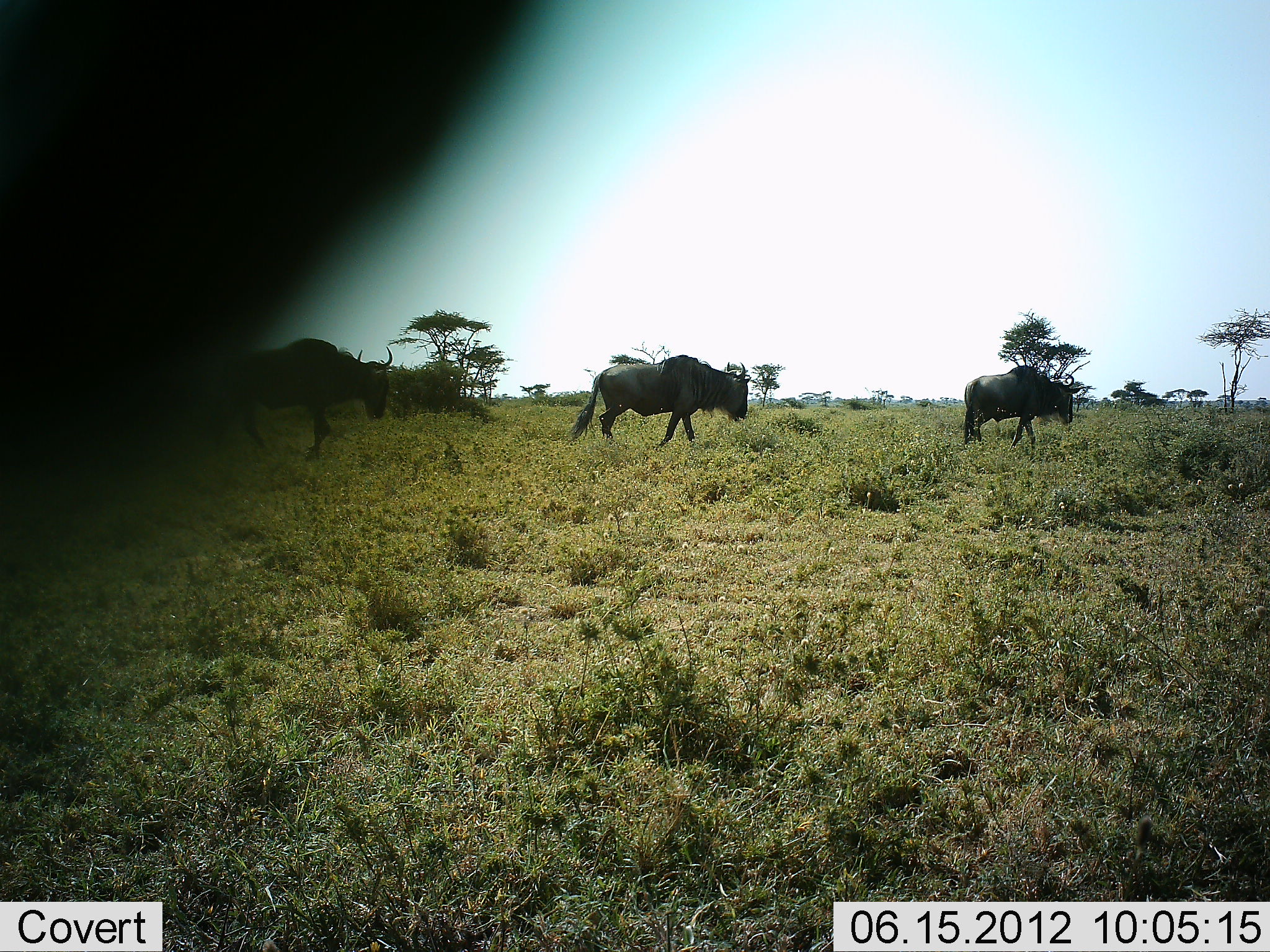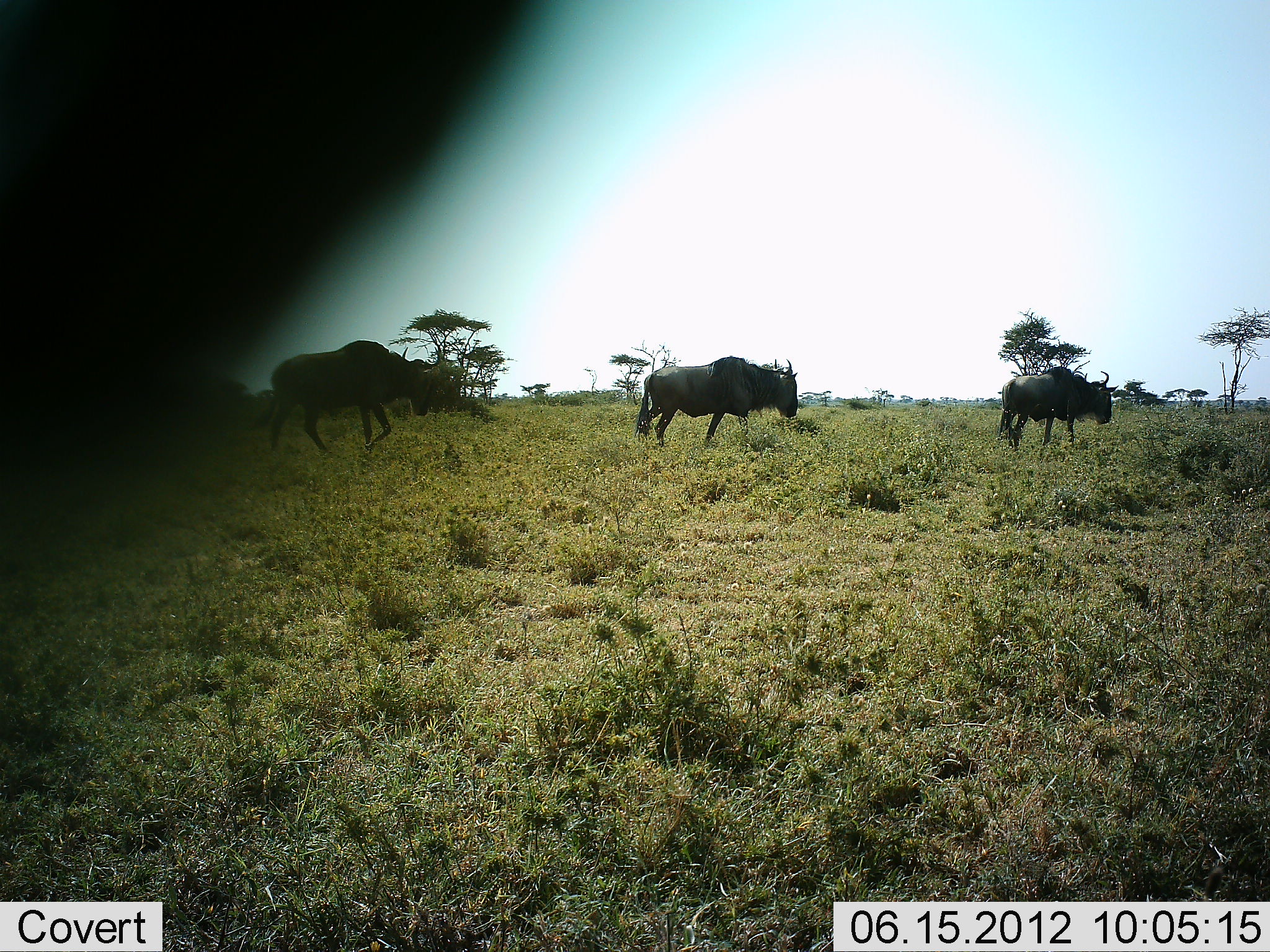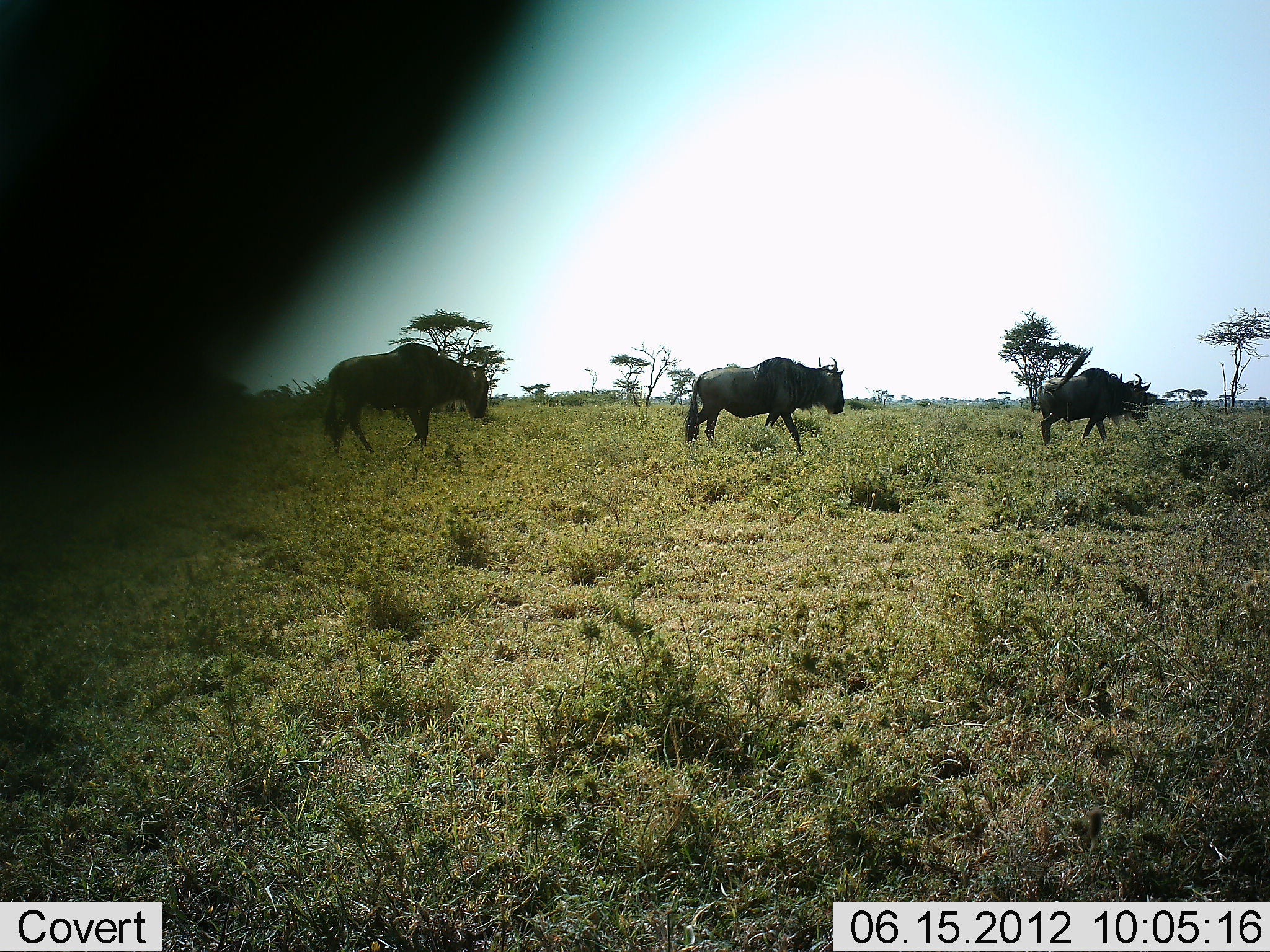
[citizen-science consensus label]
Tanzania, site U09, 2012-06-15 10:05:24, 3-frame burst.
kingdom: Animalia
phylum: Chordata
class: Mammalia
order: Artiodactyla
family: Bovidae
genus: Connochaetes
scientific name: Connochaetes taurinus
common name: blue wildebeest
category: wildebeest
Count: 3.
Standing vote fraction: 10%.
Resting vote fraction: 0%.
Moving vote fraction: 100%.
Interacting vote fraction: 0%.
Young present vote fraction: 0%.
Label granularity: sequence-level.